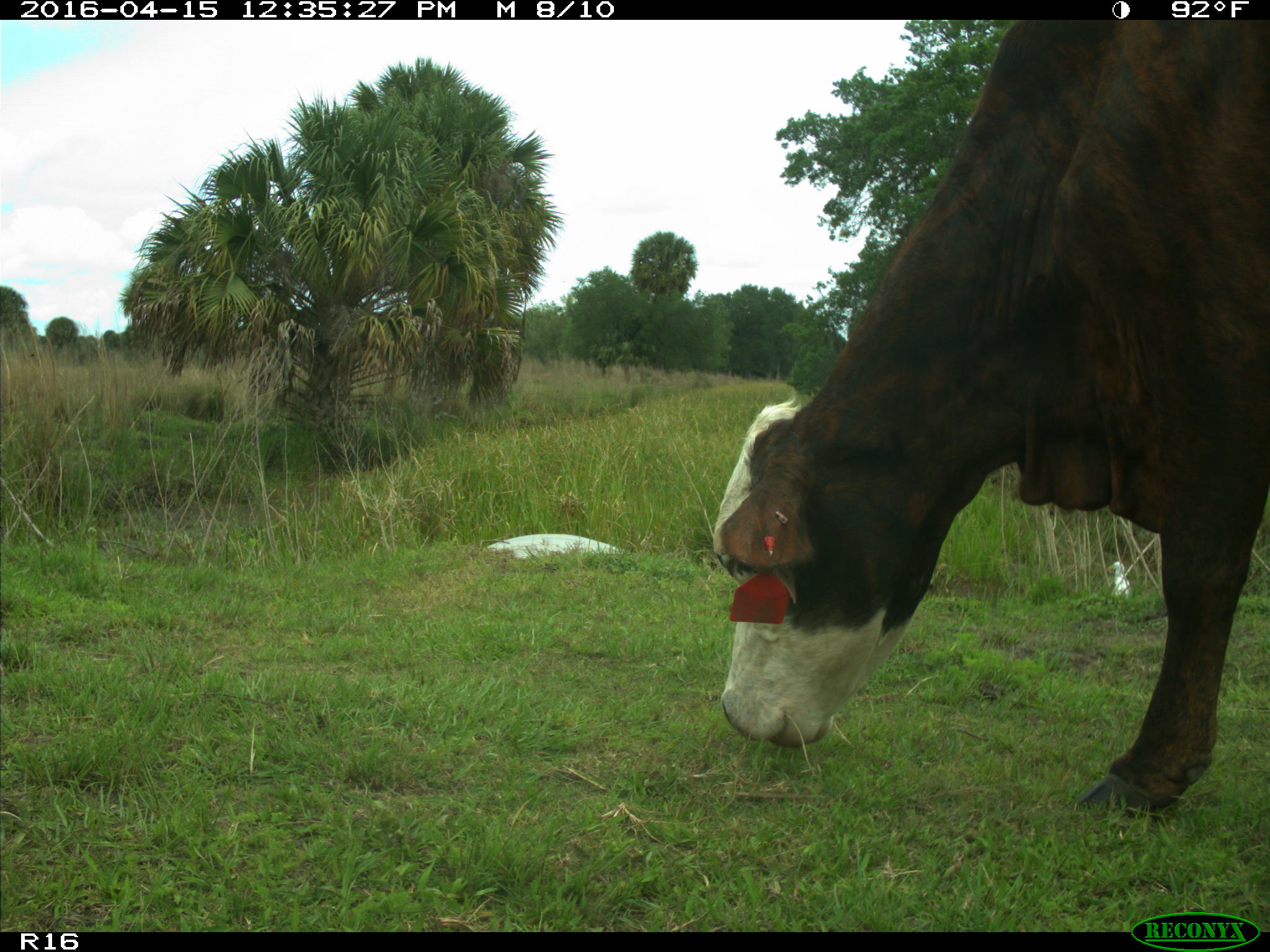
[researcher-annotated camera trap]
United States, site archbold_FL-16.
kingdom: Animalia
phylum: Chordata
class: Mammalia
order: Artiodactyla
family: Bovidae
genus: Bos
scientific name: Bos taurus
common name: domestic cow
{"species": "Bos taurus (domestic cow)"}